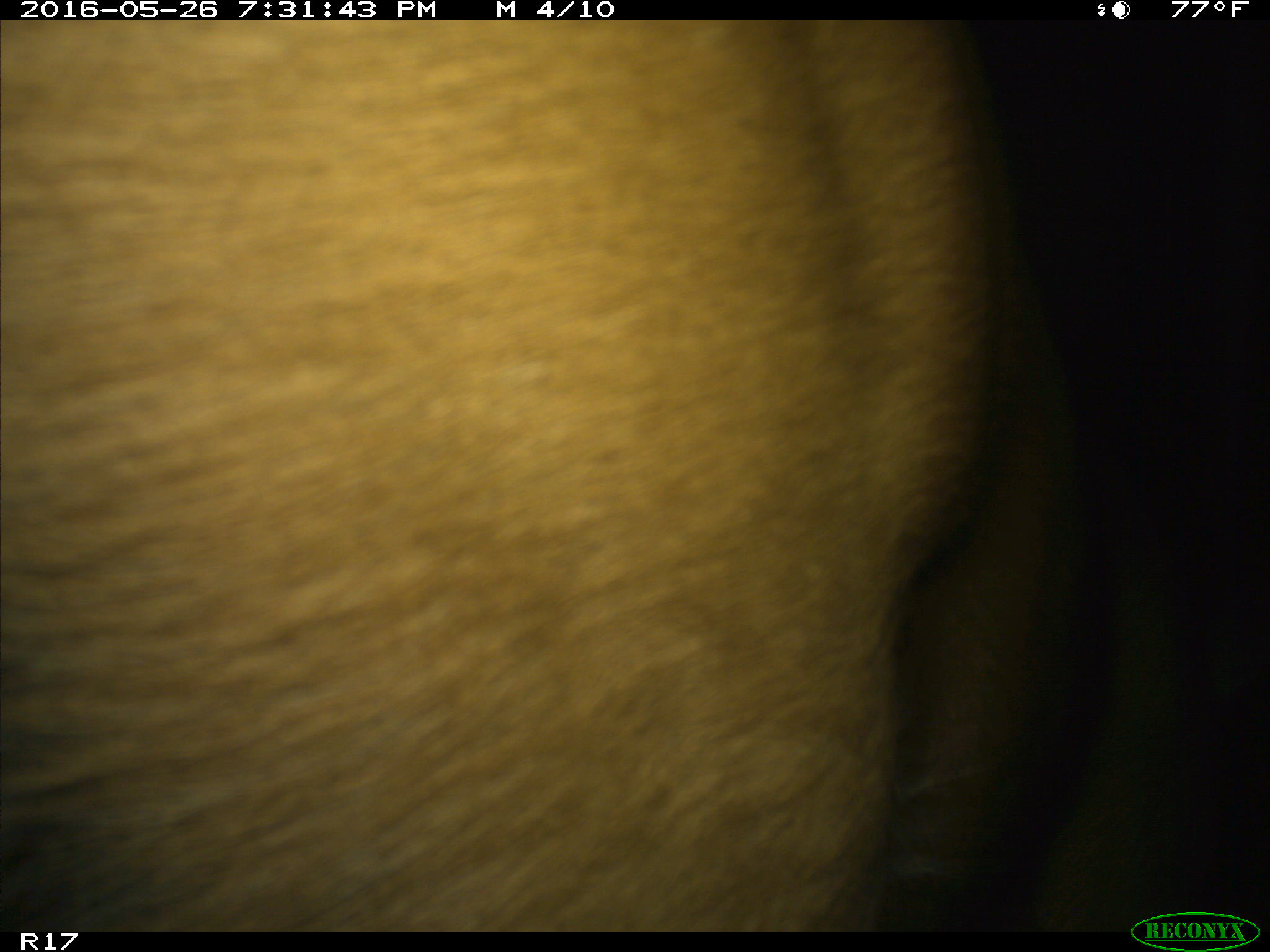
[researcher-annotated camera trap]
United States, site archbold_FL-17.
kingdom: Animalia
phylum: Chordata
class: Mammalia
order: Artiodactyla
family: Bovidae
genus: Bos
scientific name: Bos taurus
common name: domestic cow